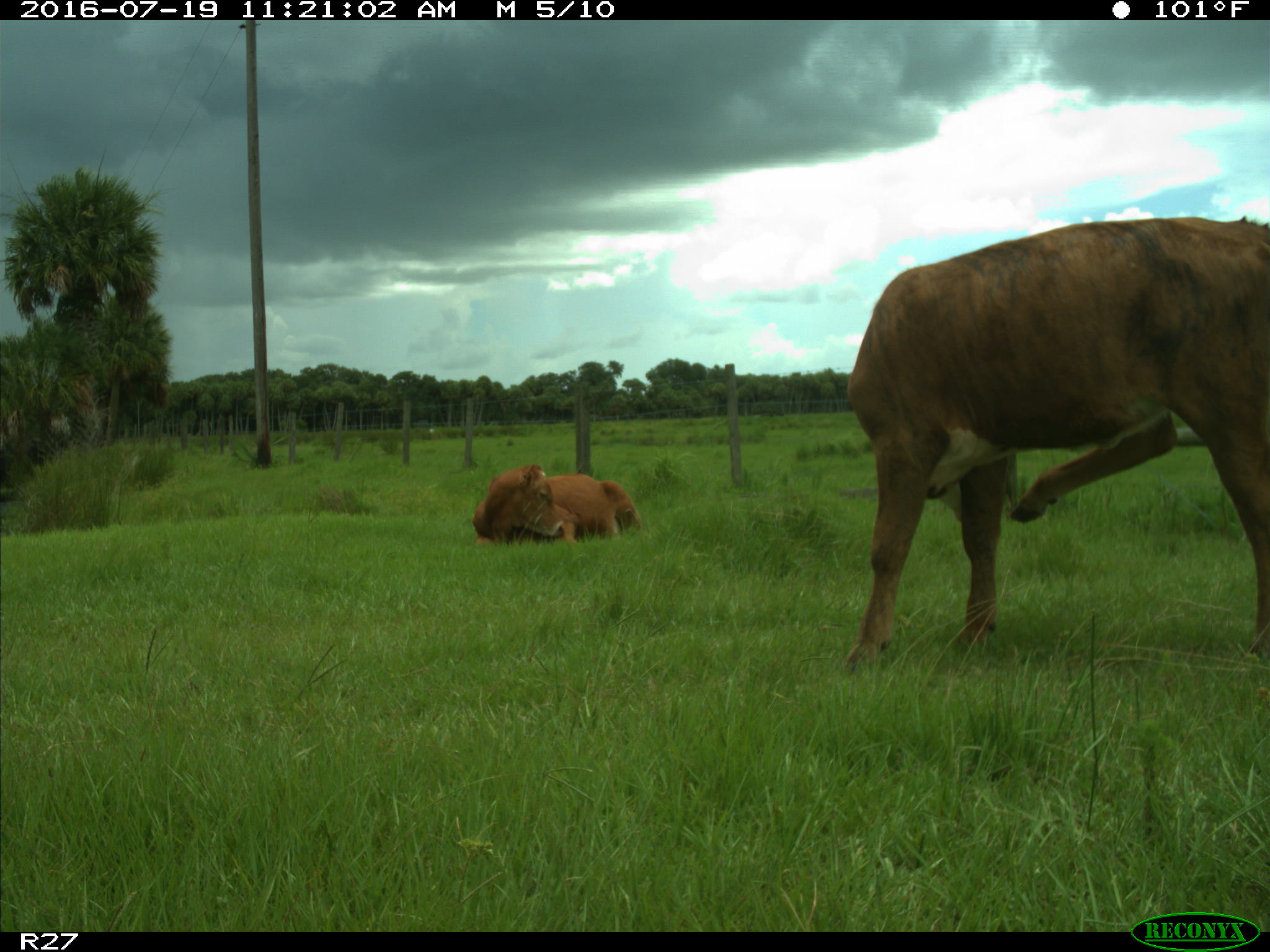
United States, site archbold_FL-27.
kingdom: Animalia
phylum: Chordata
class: Mammalia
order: Artiodactyla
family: Bovidae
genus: Bos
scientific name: Bos taurus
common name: domestic cow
Bos taurus (domestic cow).